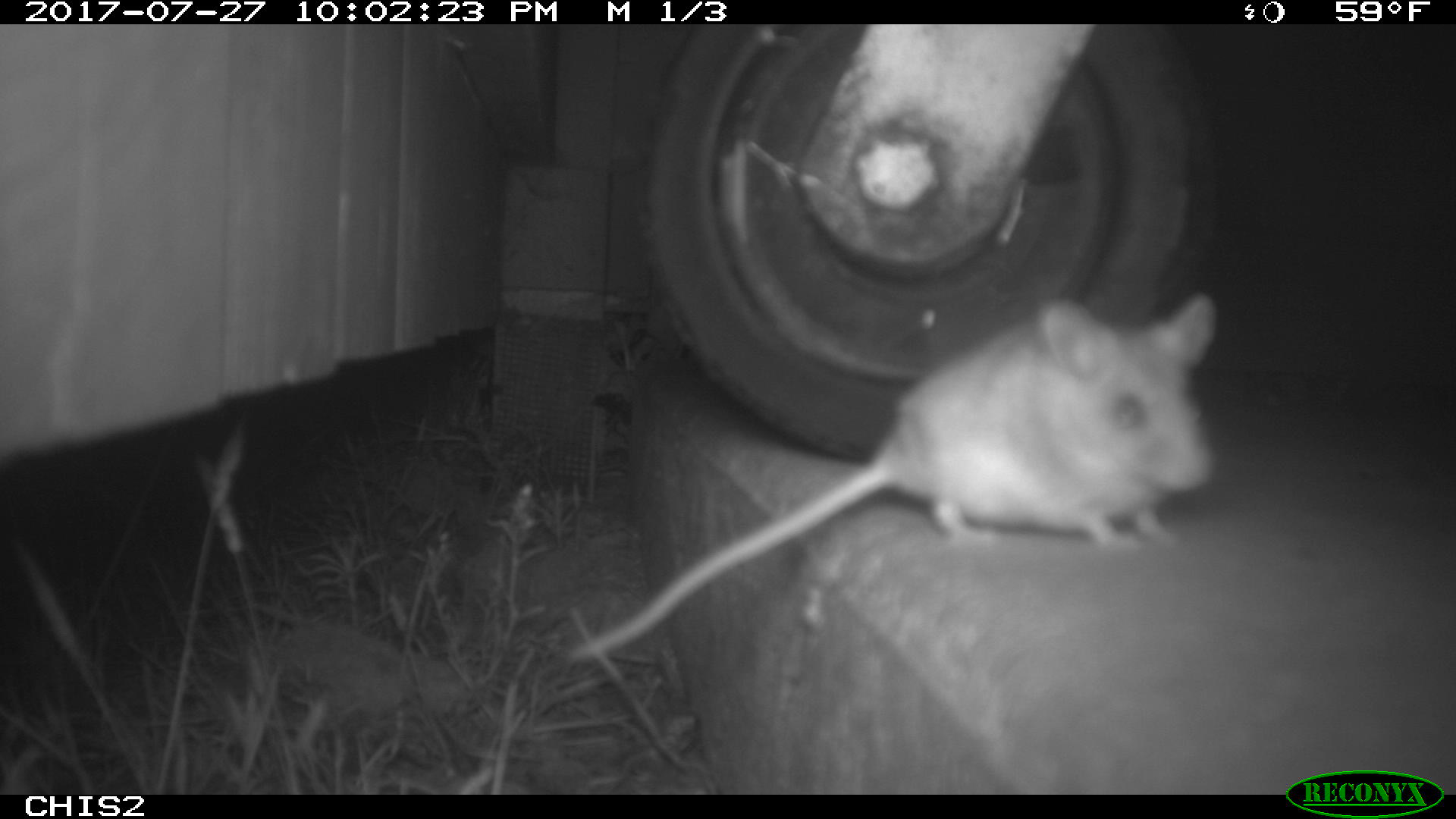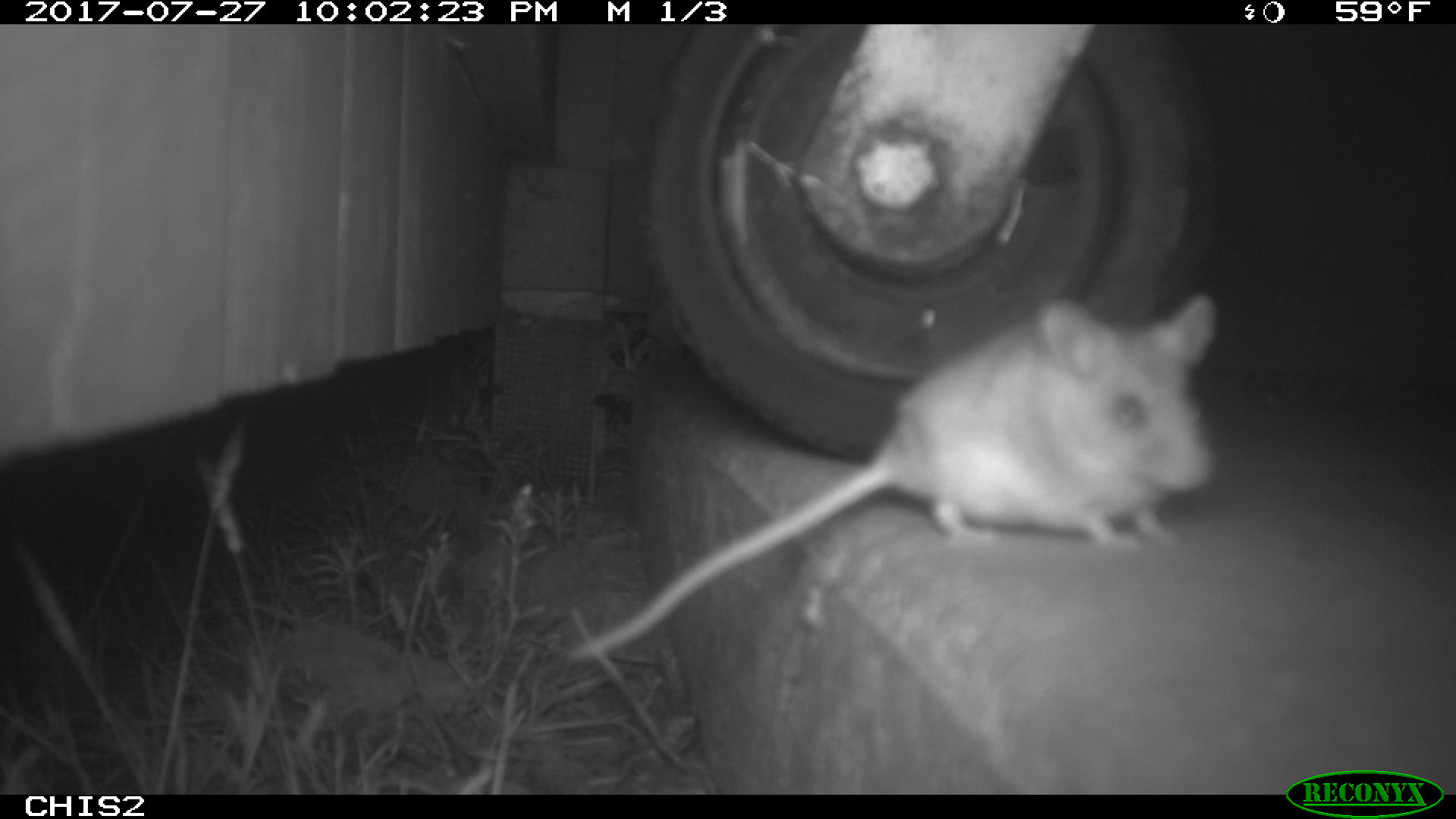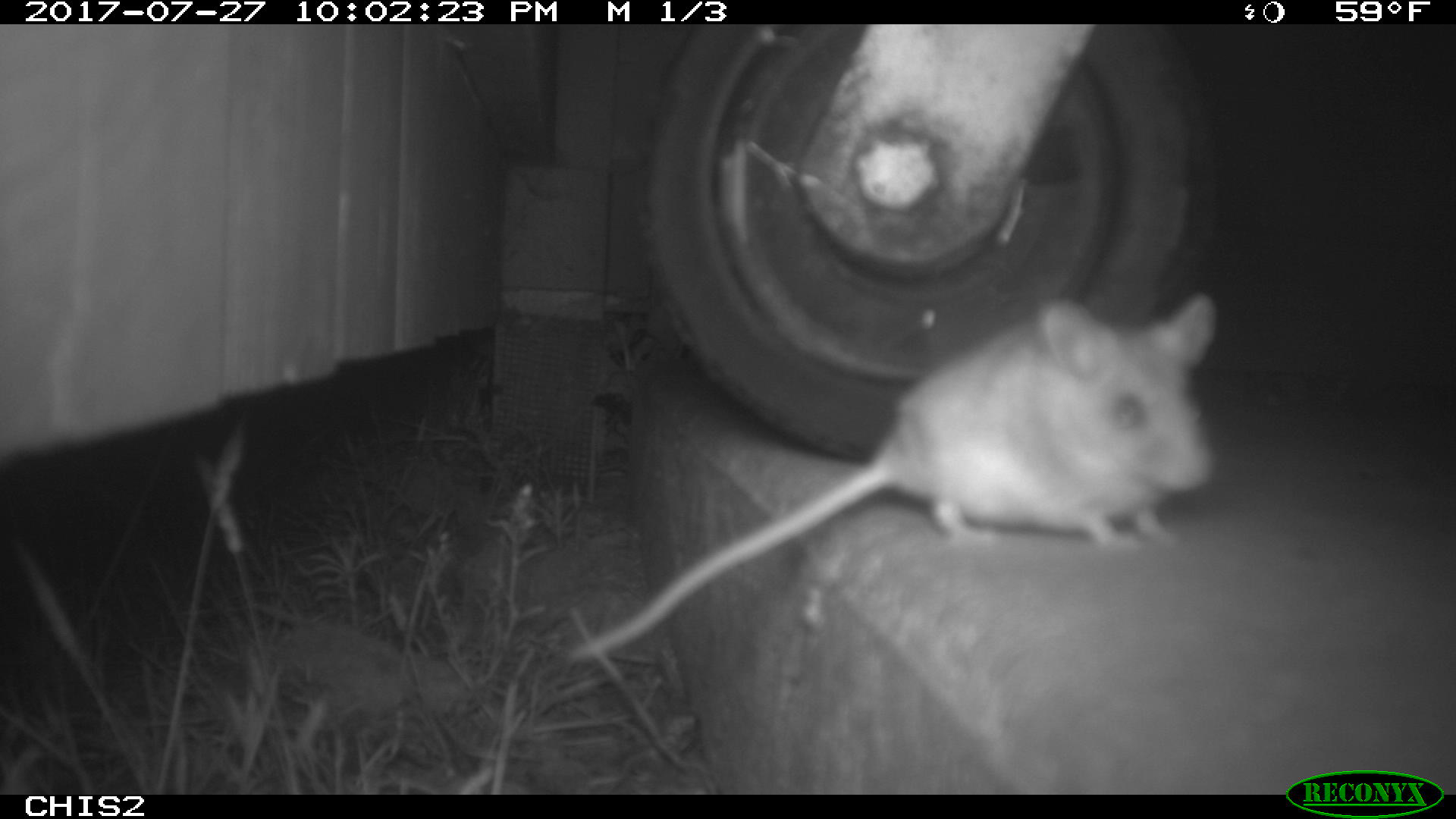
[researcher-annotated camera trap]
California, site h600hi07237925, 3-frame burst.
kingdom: Animalia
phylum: Chordata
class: Mammalia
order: Rodentia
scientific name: Rodentia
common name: rodent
Rodent (Rodentia).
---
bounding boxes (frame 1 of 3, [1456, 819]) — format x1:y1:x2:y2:
rodent: 563:294:1223:662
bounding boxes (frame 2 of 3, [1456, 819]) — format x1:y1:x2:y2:
rodent: 563:287:1221:667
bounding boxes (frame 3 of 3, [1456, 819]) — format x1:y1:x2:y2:
rodent: 568:291:1217:660